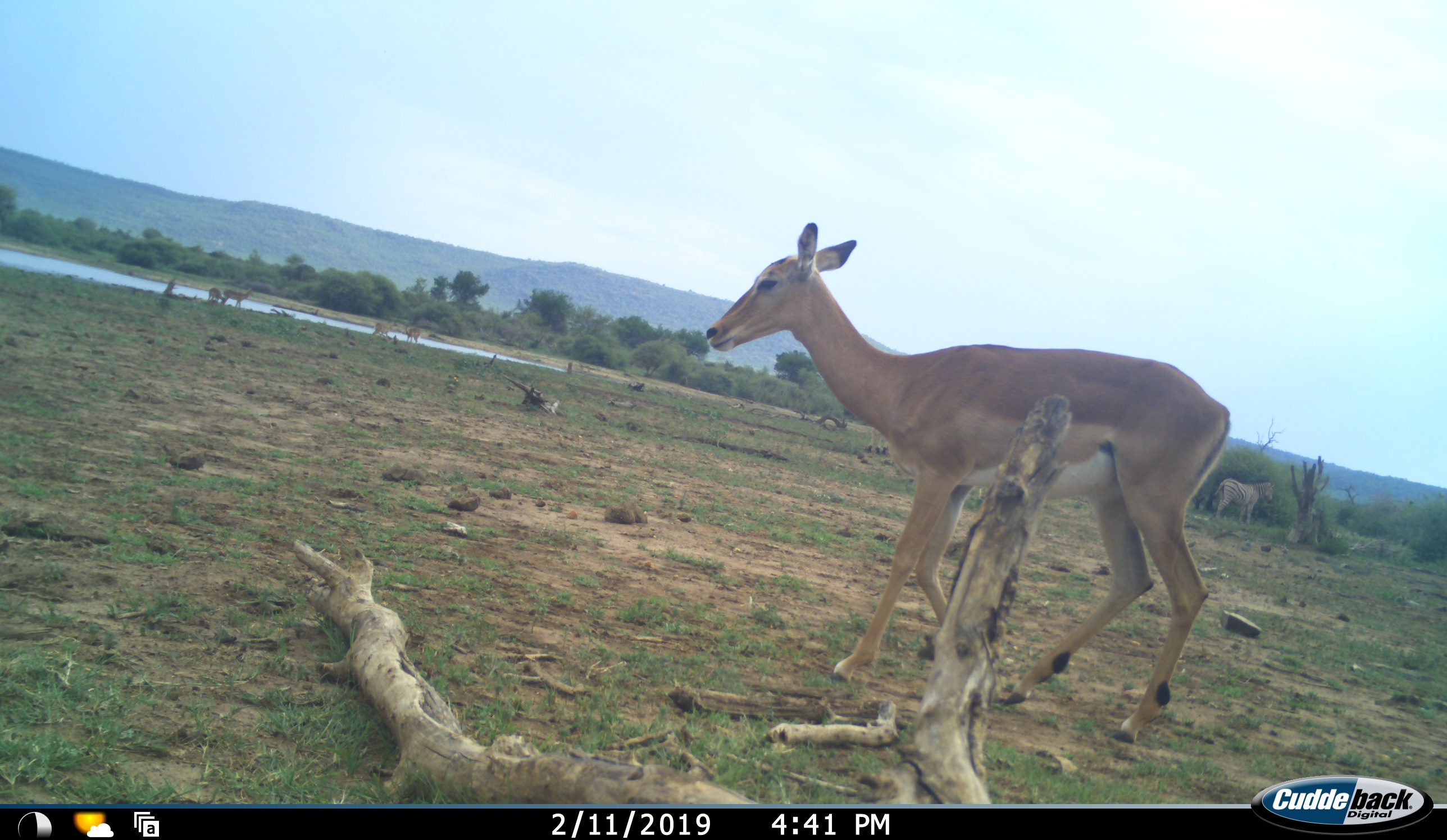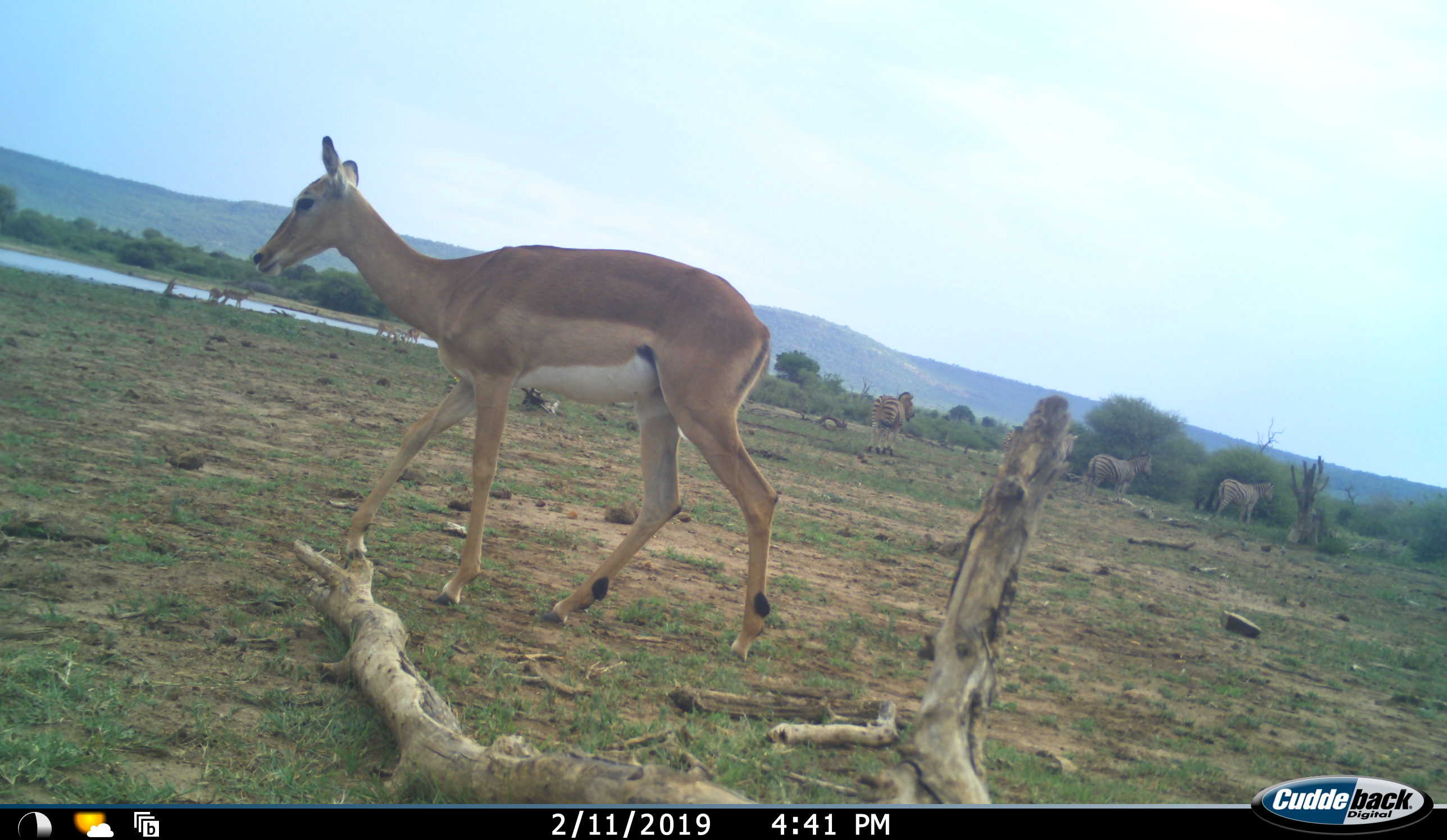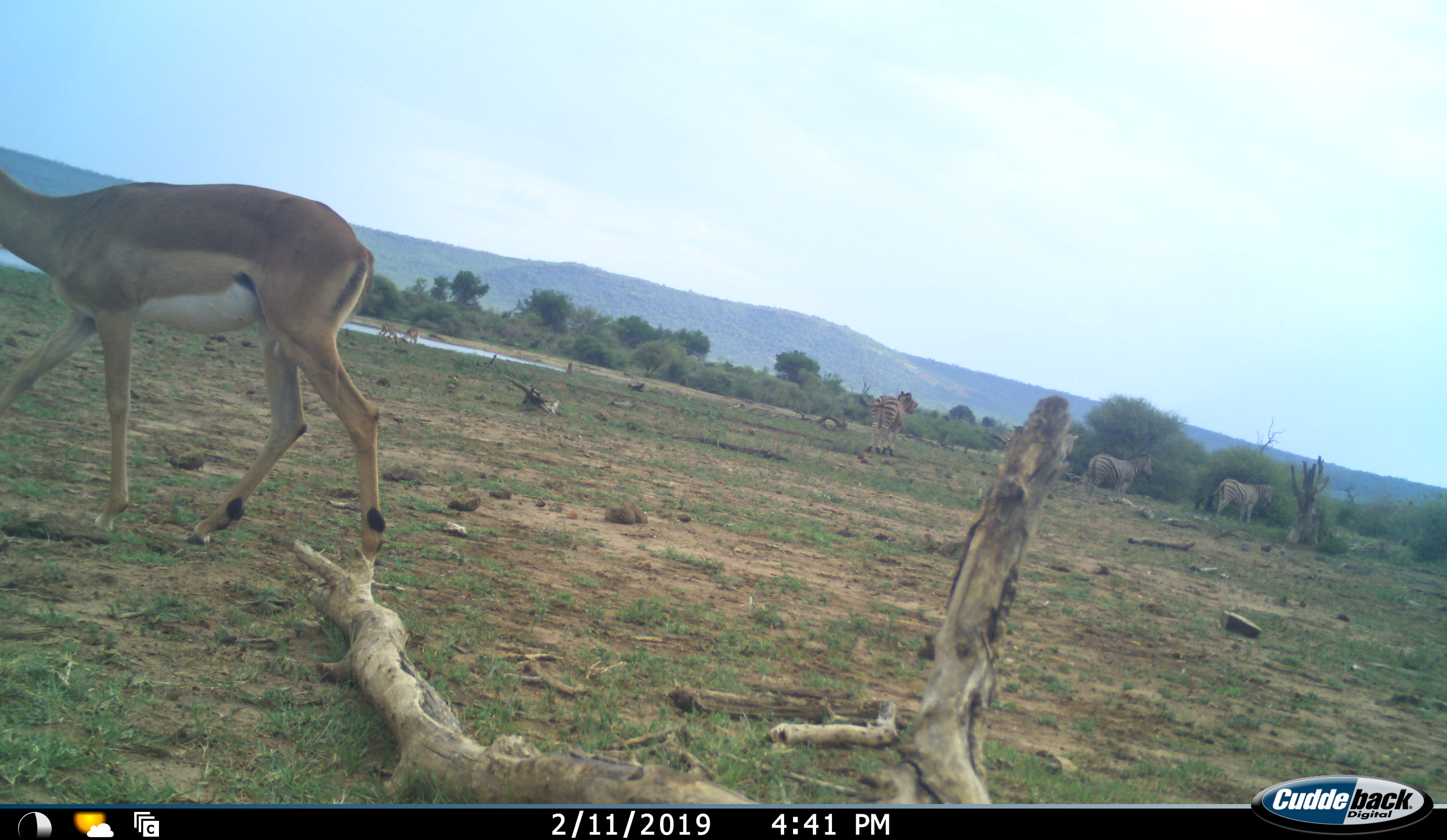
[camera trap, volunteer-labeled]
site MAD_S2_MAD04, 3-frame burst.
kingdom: Animalia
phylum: Chordata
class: Mammalia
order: Artiodactyla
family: Bovidae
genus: Aepyceros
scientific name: Aepyceros melampus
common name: impala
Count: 5.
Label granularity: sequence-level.